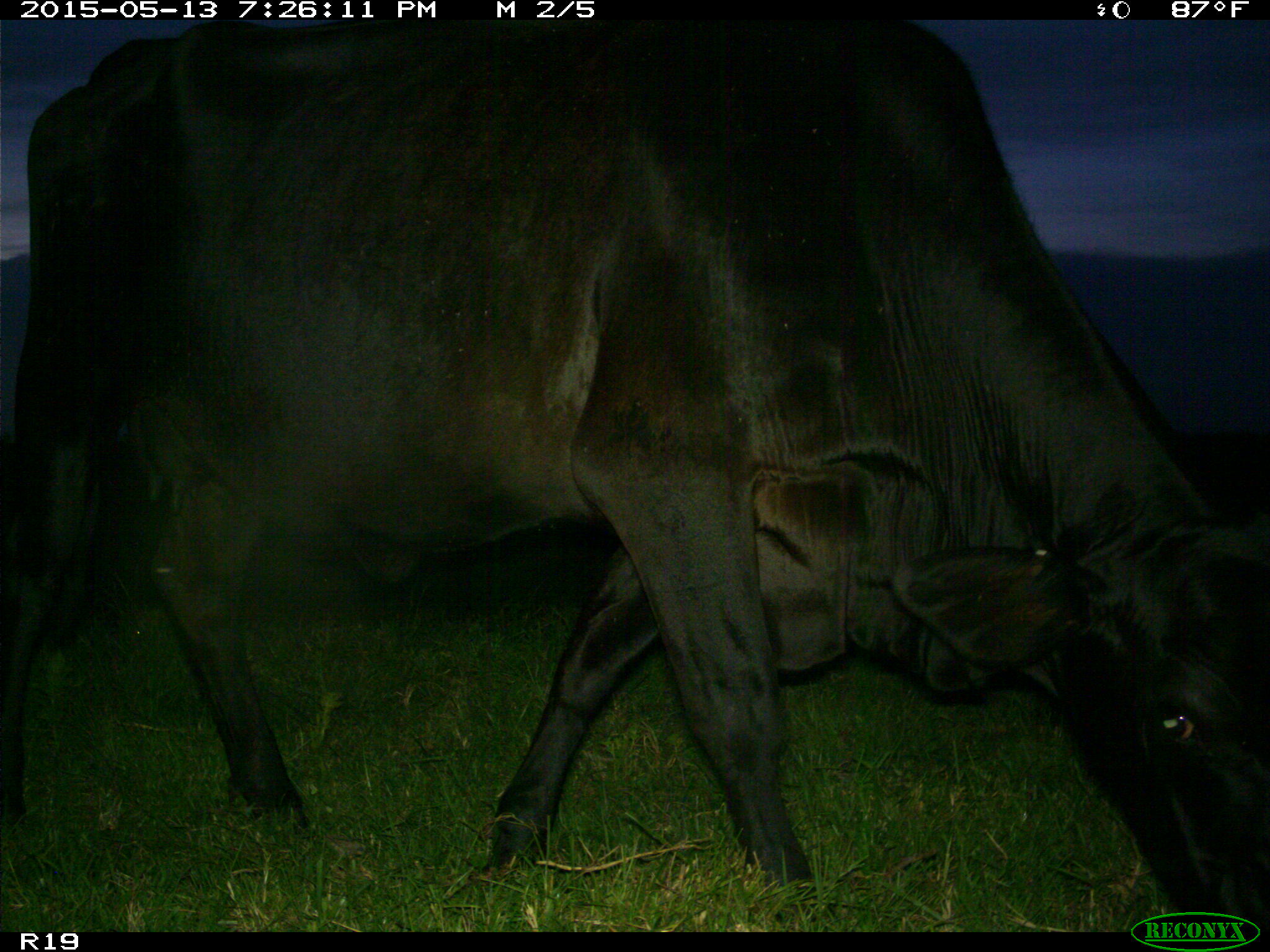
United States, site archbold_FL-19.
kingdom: Animalia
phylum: Chordata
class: Mammalia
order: Artiodactyla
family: Bovidae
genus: Bos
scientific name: Bos taurus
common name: domestic cow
Bos taurus (domestic cow).